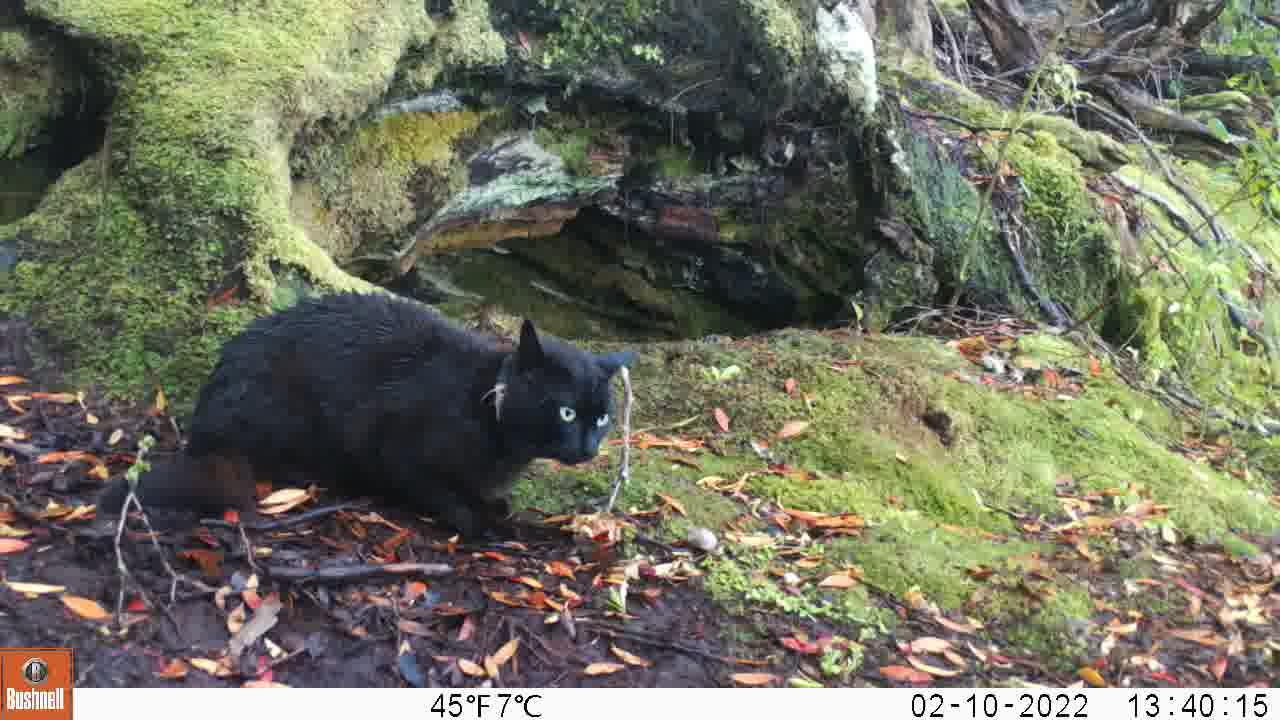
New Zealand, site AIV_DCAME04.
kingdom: Animalia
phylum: Chordata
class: Mammalia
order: Carnivora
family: Felidae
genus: Felis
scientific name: Felis catus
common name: domestic cat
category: cat